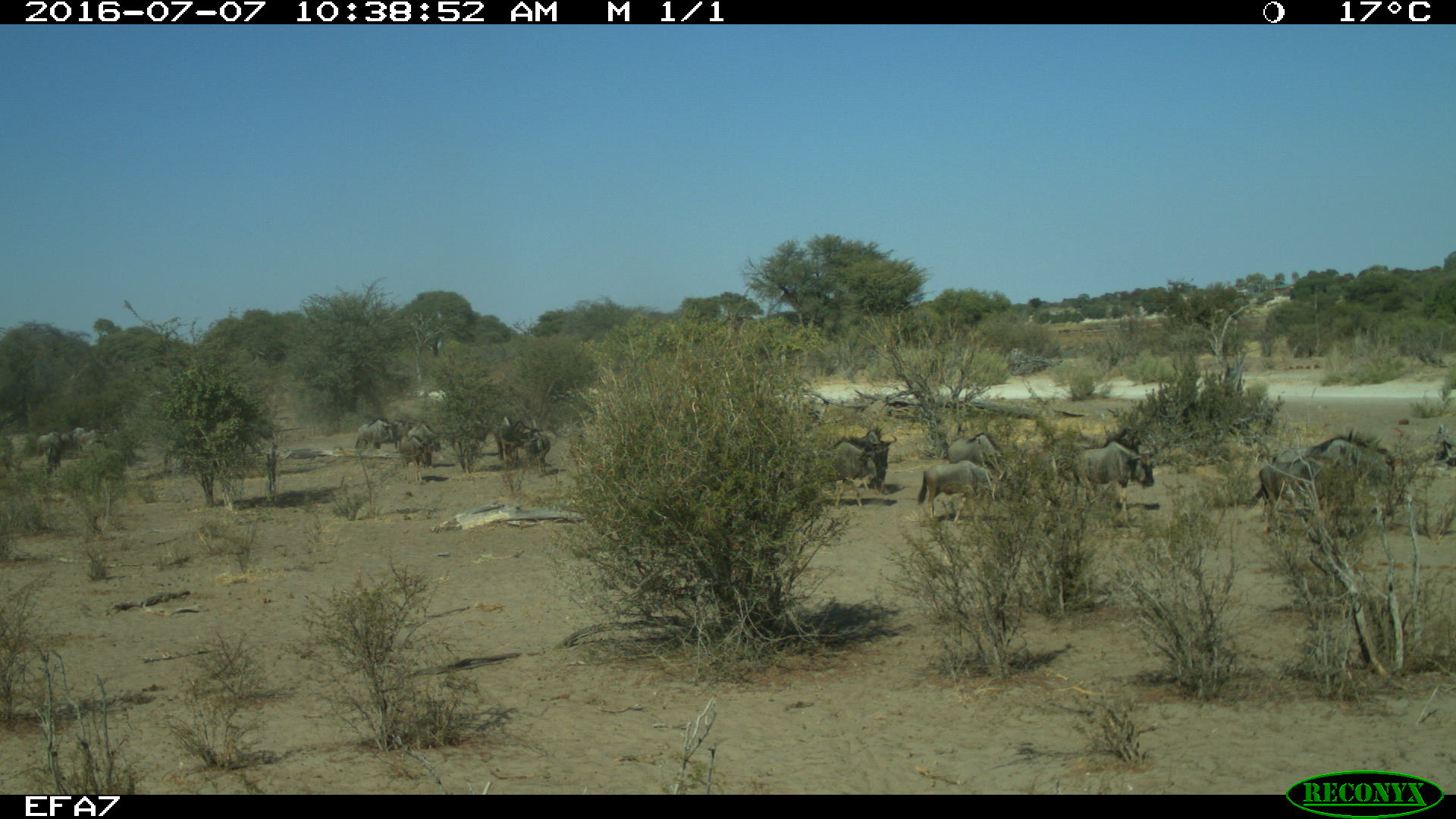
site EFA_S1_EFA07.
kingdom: Animalia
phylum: Chordata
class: Mammalia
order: Artiodactyla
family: Bovidae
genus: Connochaetes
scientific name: Connochaetes taurinus taurinus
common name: blue wildebeest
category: wildebeestblue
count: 11-50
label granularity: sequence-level